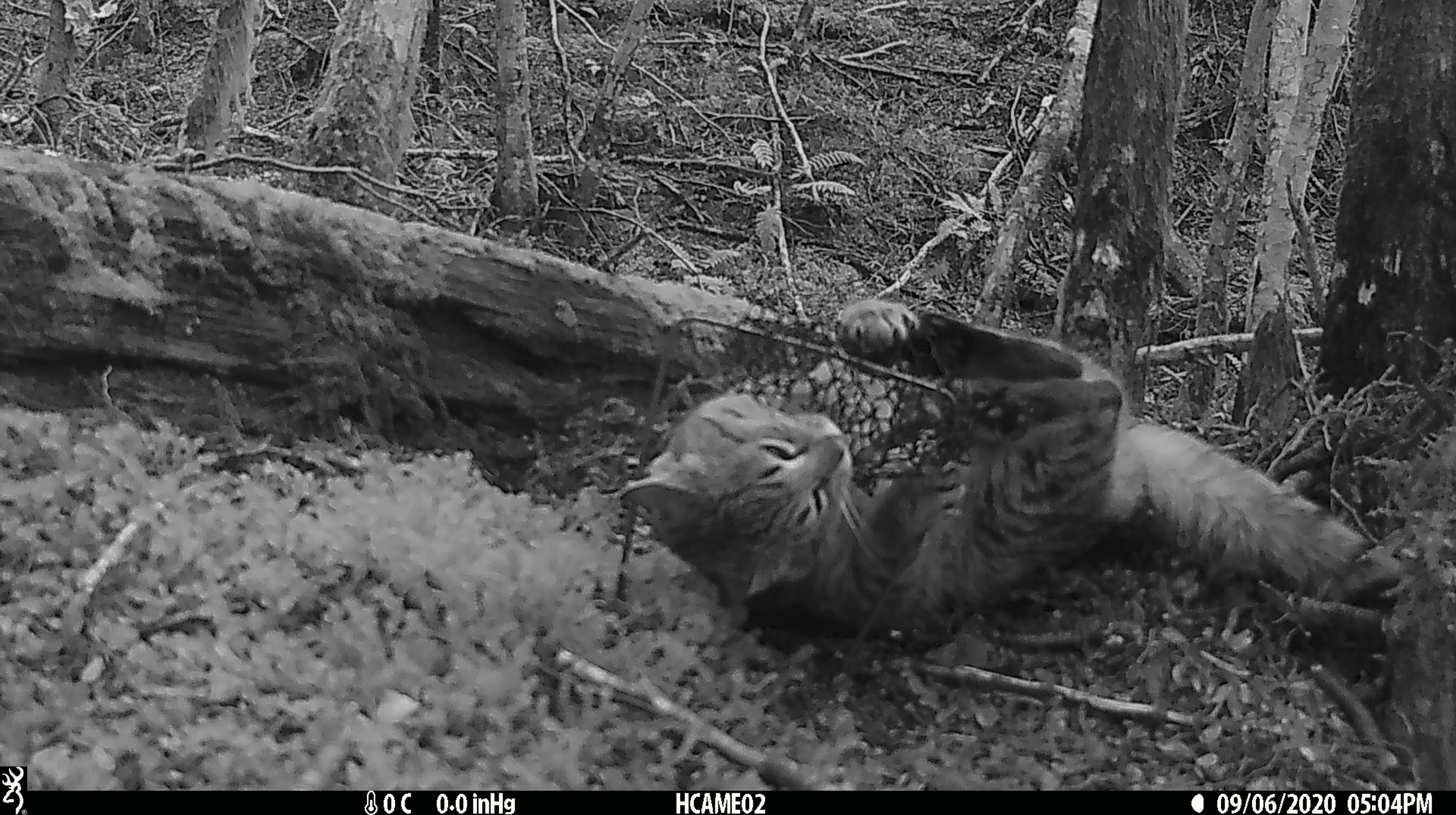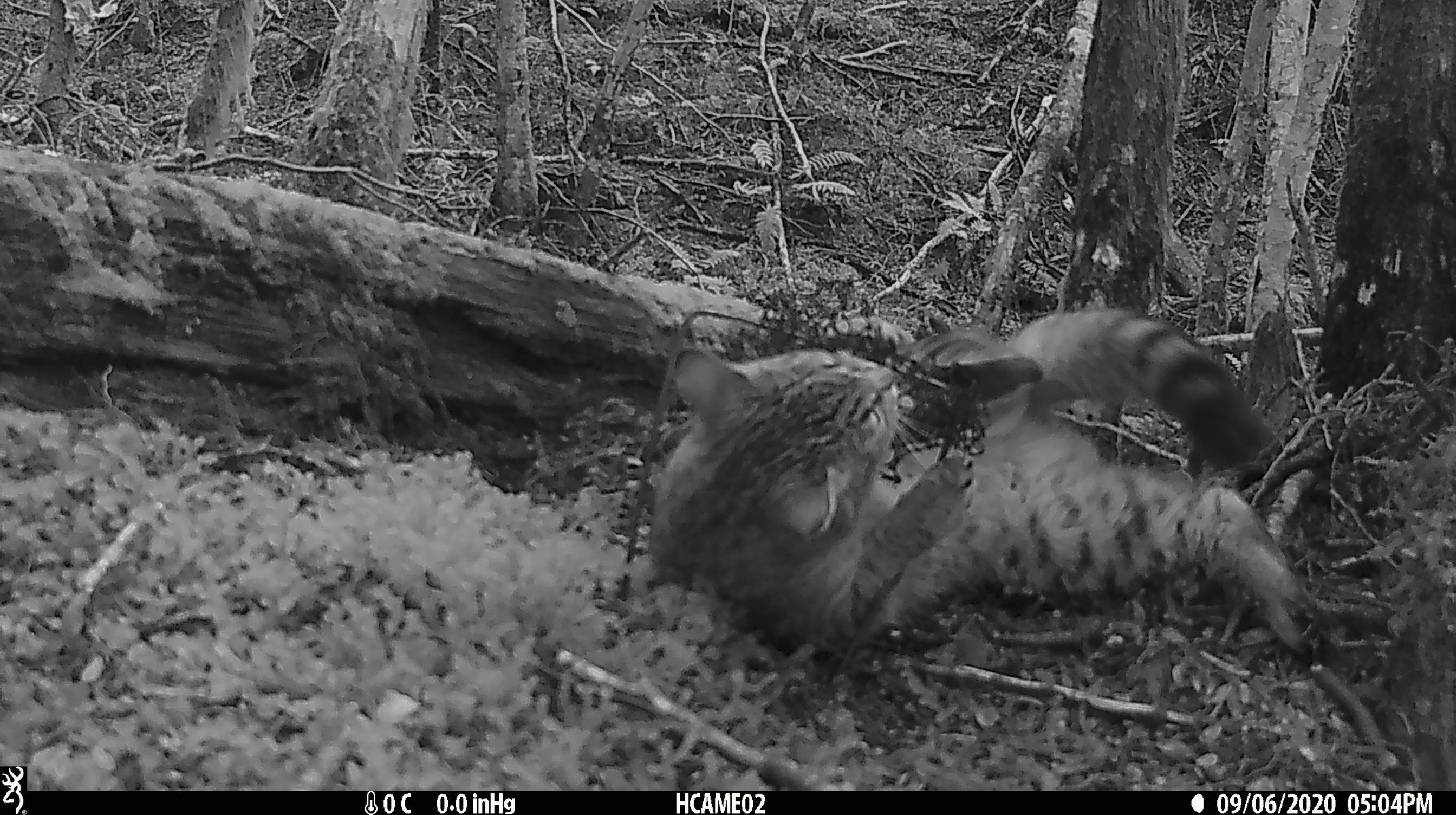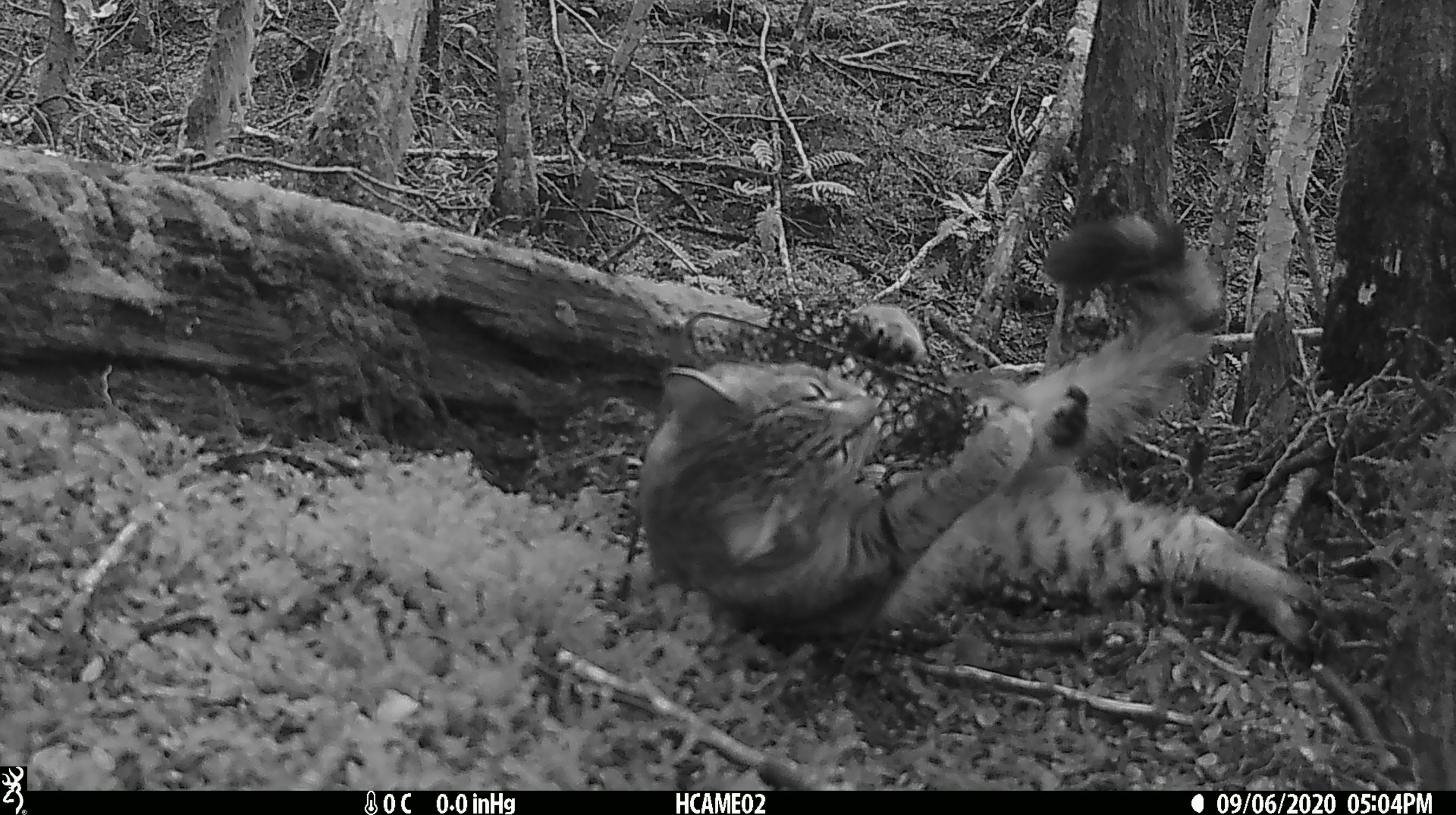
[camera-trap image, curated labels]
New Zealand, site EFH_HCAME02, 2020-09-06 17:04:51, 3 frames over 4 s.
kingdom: Animalia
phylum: Chordata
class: Mammalia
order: Carnivora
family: Felidae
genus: Felis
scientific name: Felis catus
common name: domestic cat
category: cat